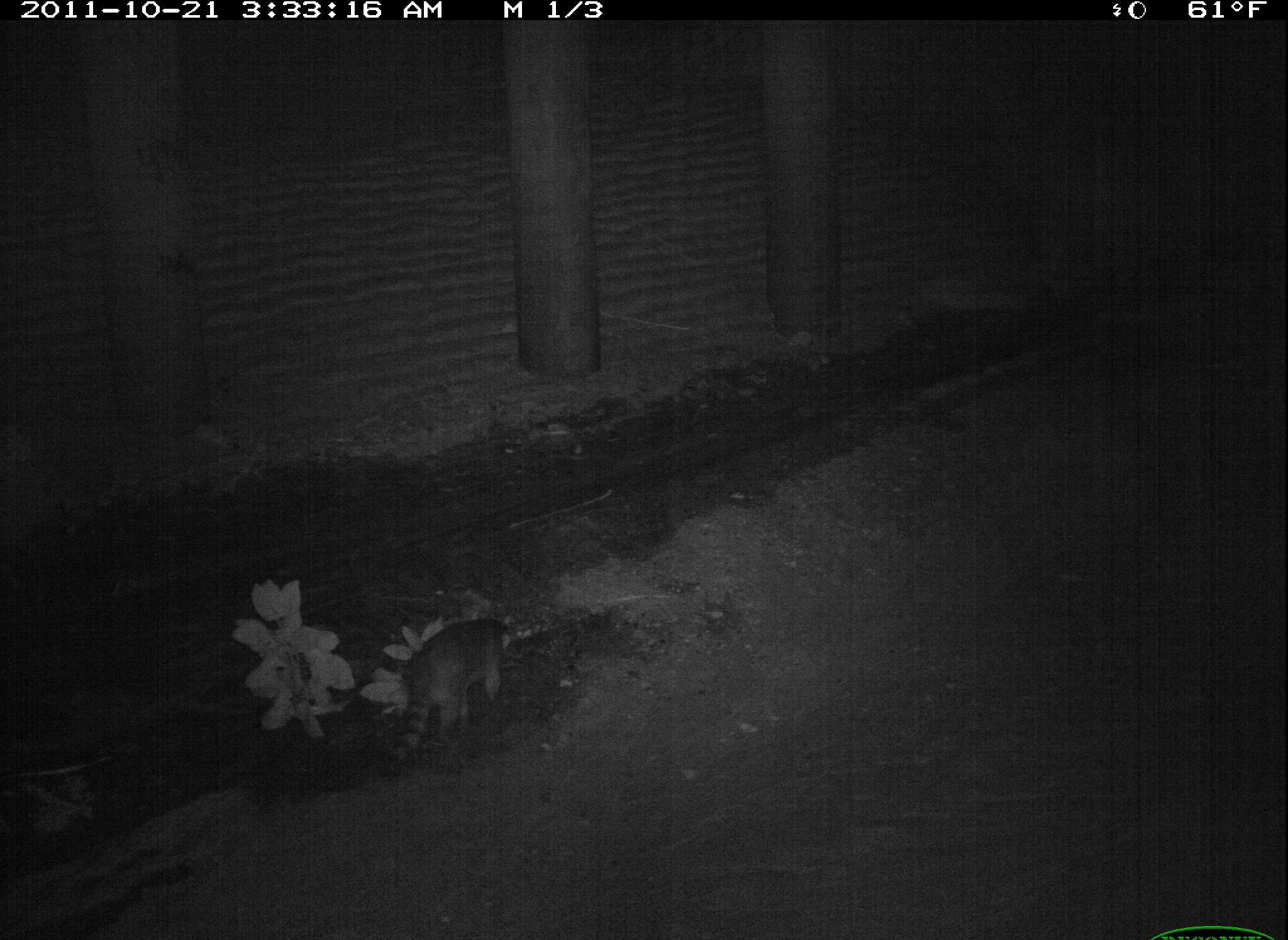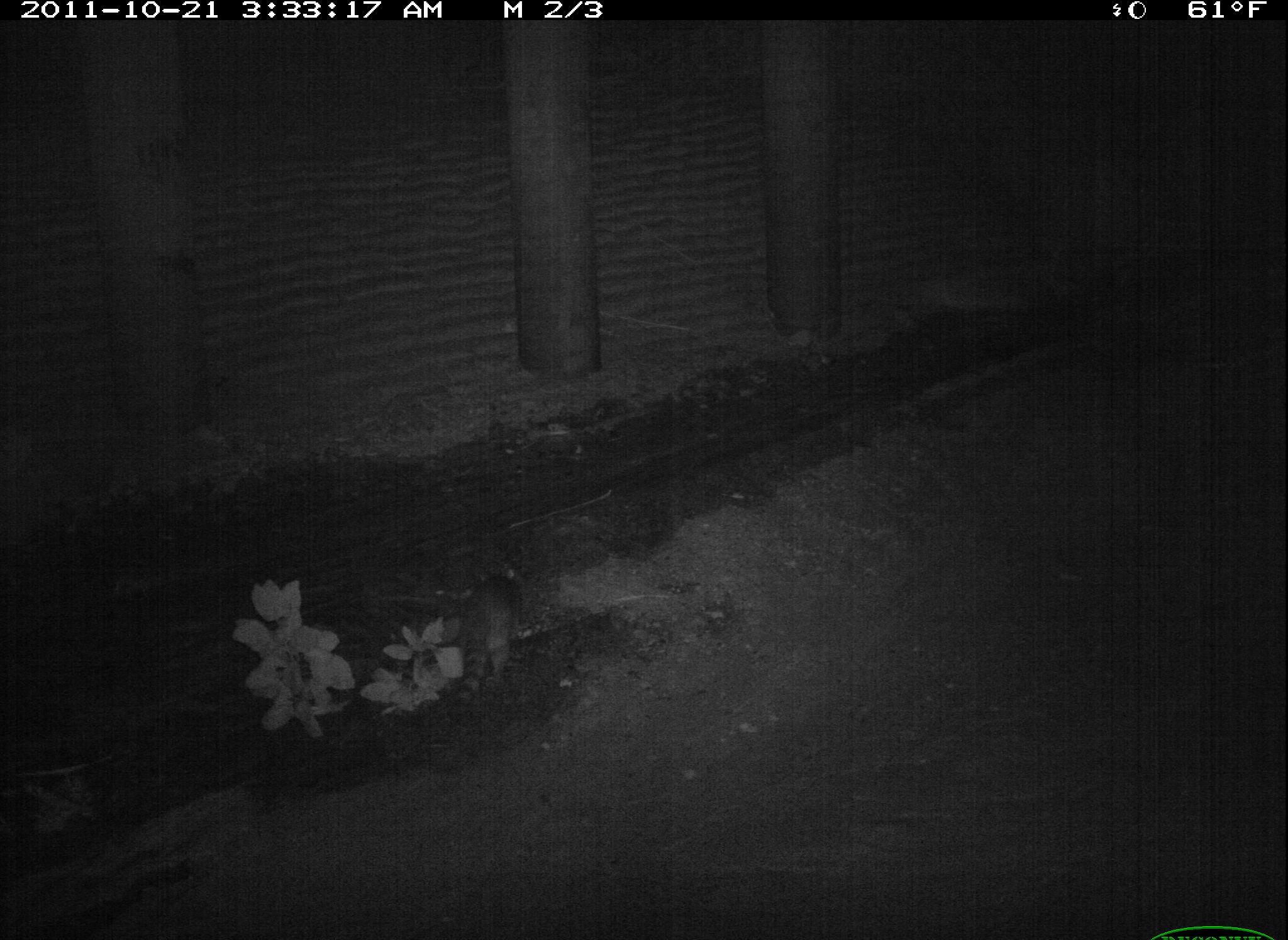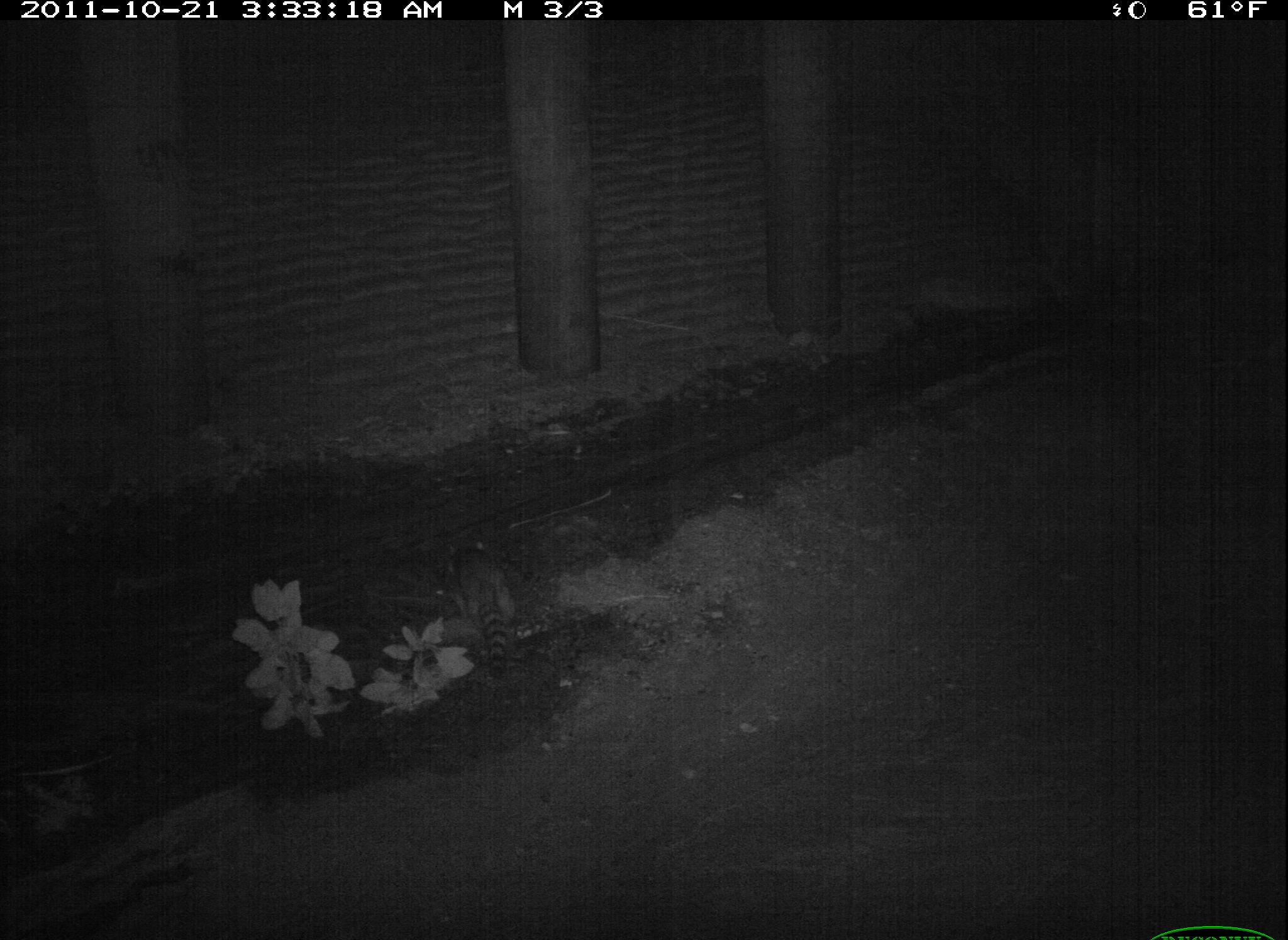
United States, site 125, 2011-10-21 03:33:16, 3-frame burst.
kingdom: Animalia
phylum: Chordata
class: Mammalia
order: Carnivora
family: Procyonidae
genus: Procyon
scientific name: Procyon lotor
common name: raccoon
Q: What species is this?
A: Raccoon (Procyon lotor).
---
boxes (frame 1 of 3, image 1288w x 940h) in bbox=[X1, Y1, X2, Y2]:
raccoon: bbox=[381, 605, 527, 773]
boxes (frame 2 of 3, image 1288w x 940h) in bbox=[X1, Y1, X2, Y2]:
raccoon: bbox=[441, 564, 538, 719]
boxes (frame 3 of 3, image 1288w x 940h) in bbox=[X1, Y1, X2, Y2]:
raccoon: bbox=[425, 534, 523, 685]